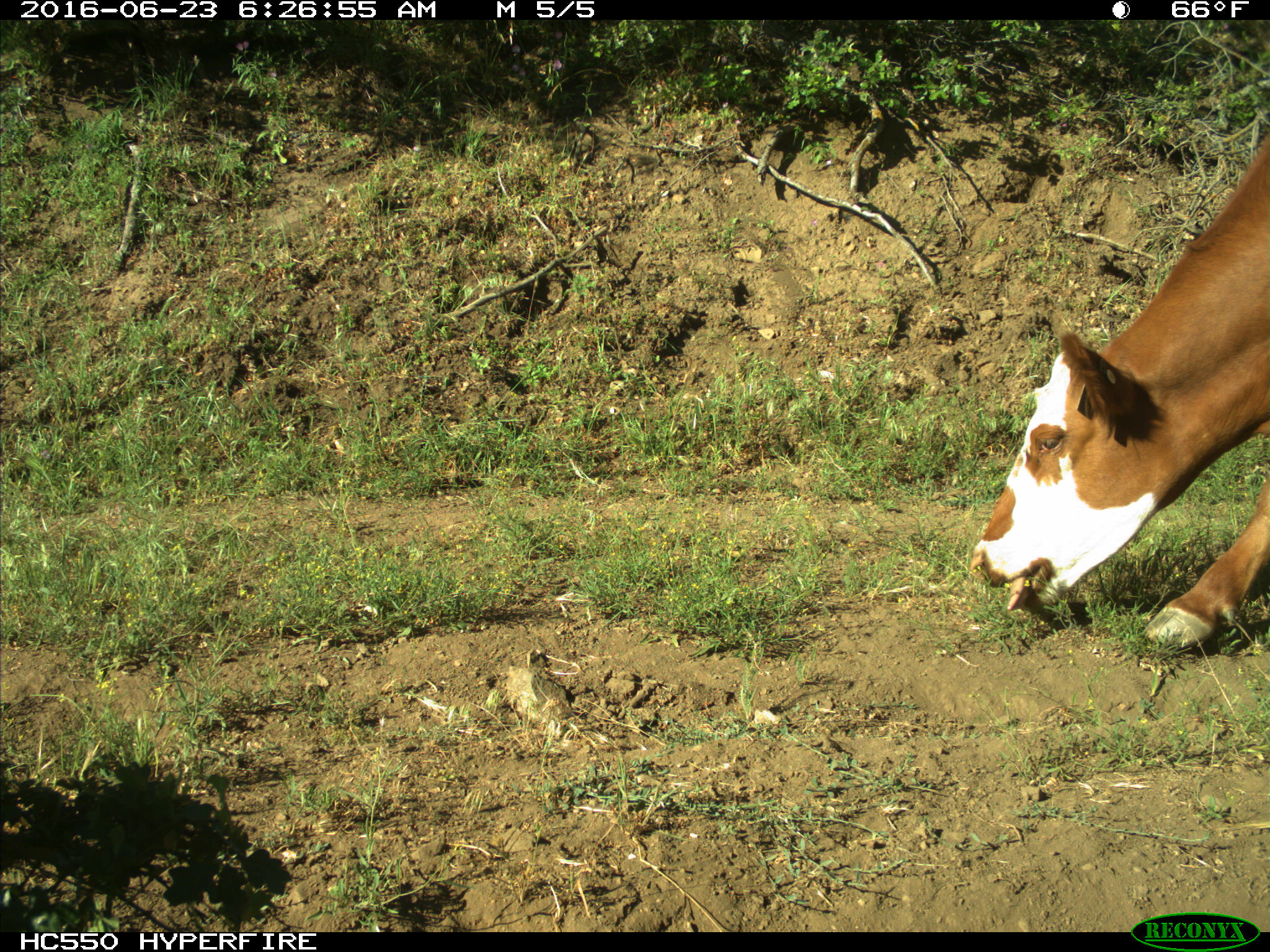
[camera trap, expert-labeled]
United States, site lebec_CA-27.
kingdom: Animalia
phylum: Chordata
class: Mammalia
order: Artiodactyla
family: Bovidae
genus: Bos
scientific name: Bos taurus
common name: domestic cow